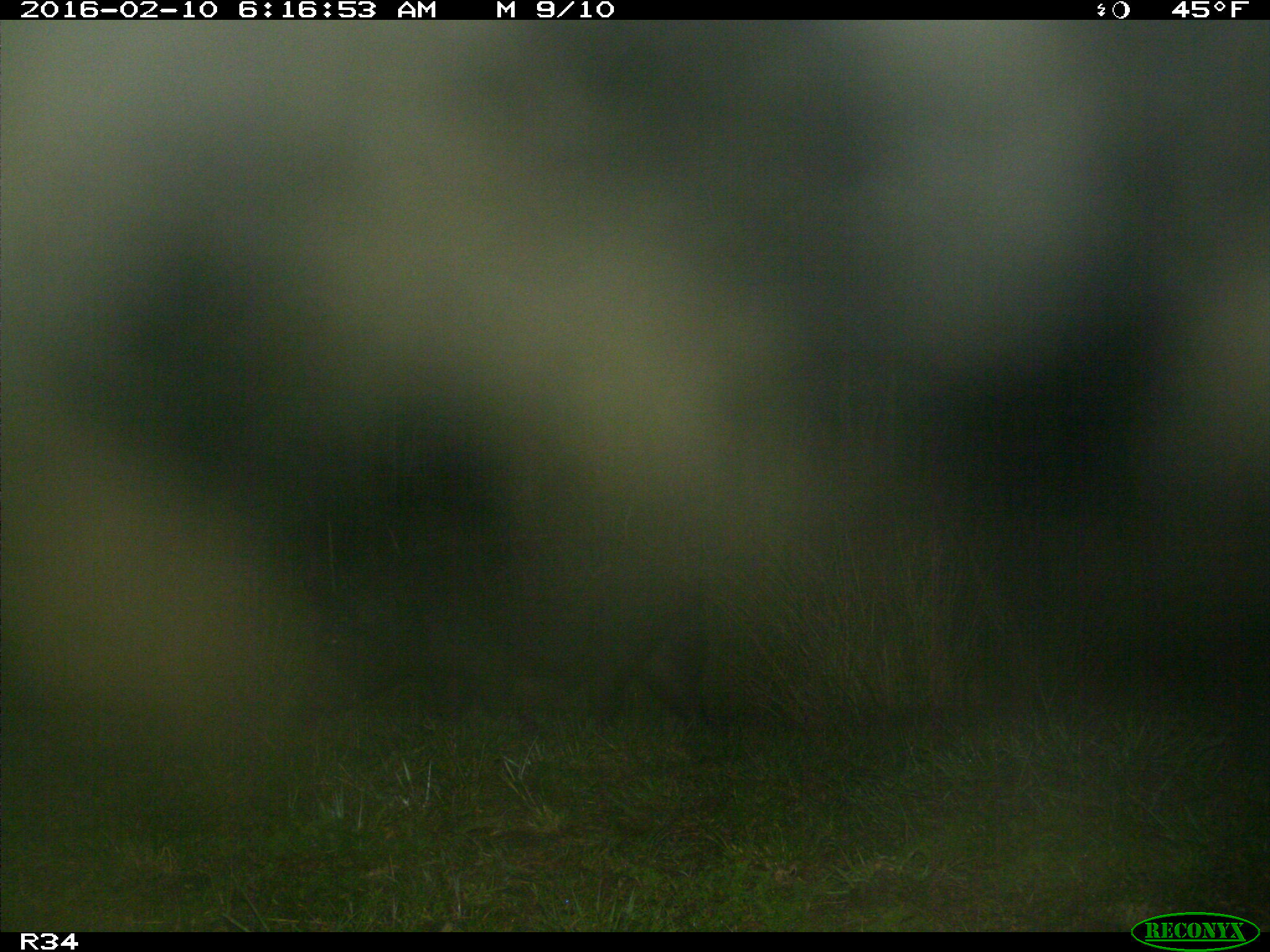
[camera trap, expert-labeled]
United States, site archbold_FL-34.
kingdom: Animalia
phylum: Chordata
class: Mammalia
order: Artiodactyla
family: Suidae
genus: Sus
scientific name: Sus scrofa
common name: wild boar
Sus scrofa (wild boar).